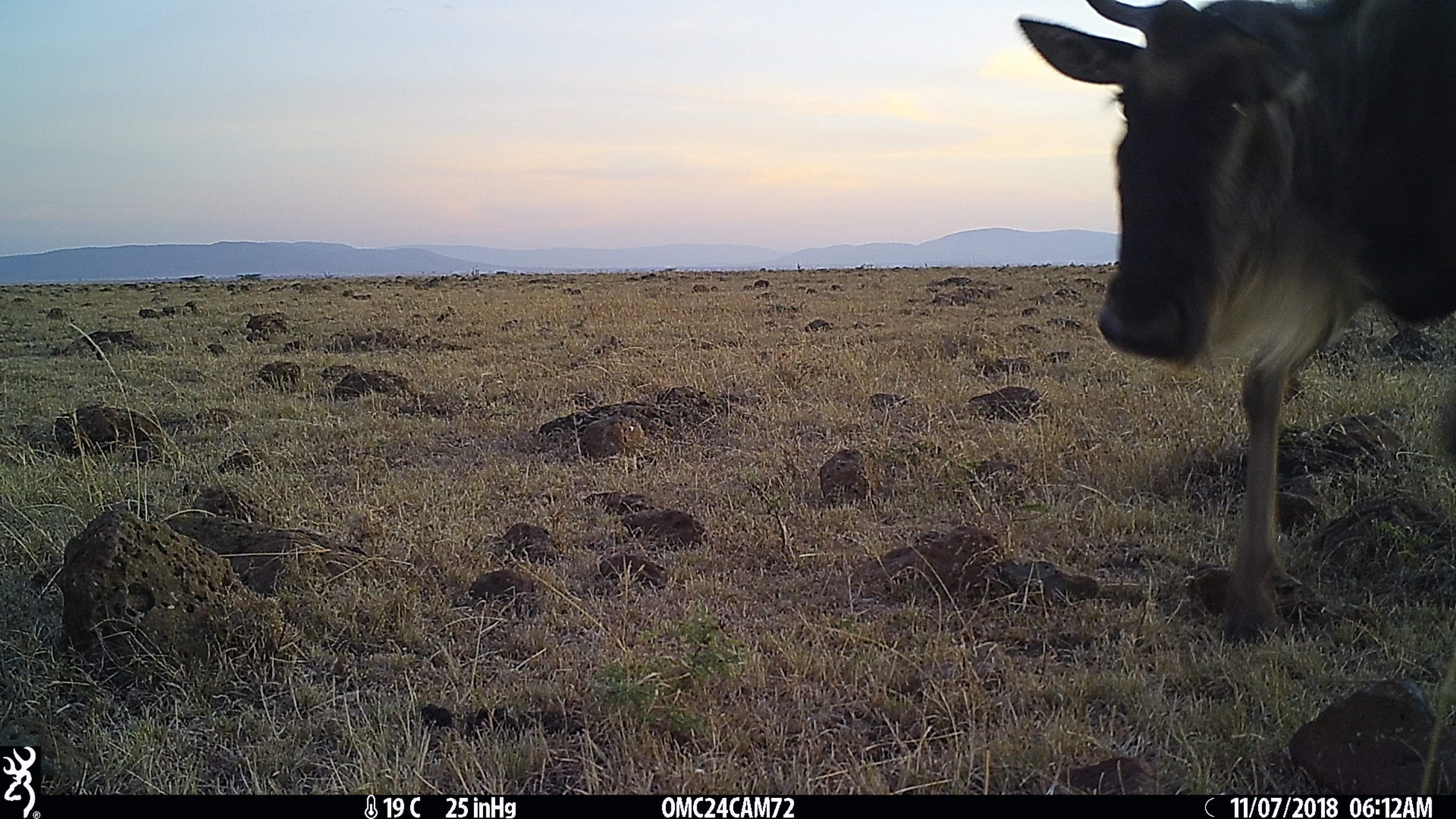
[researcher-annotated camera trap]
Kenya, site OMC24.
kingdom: Animalia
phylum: Chordata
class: Mammalia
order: Artiodactyla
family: Bovidae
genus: Connochaetes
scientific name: Connochaetes taurinus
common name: blue wildebeest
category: wildebeest